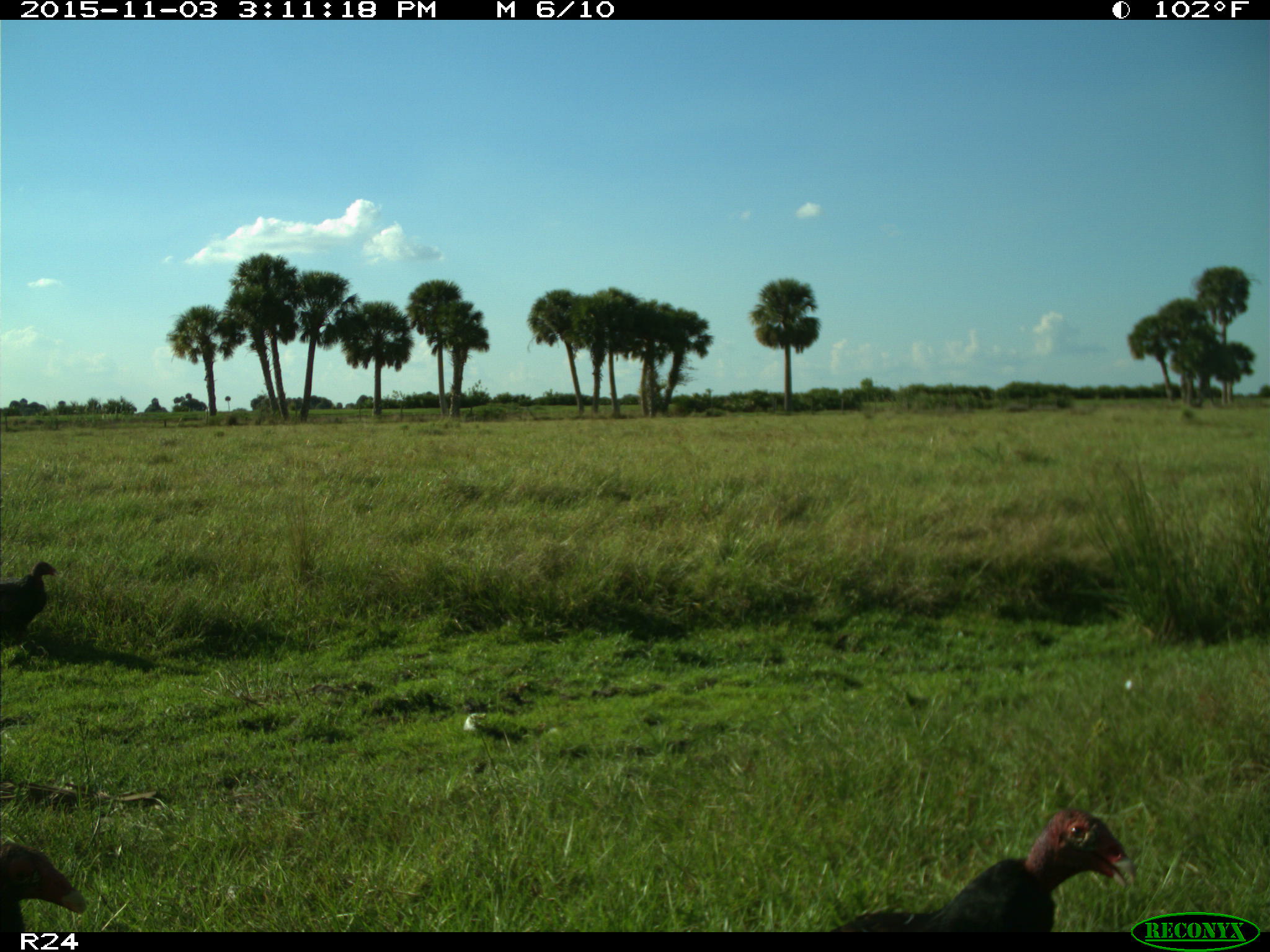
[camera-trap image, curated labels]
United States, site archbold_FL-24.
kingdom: Animalia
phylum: Chordata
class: Aves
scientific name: Aves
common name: birds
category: unidentified bird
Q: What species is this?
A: Unidentified bird (birds) (Aves).